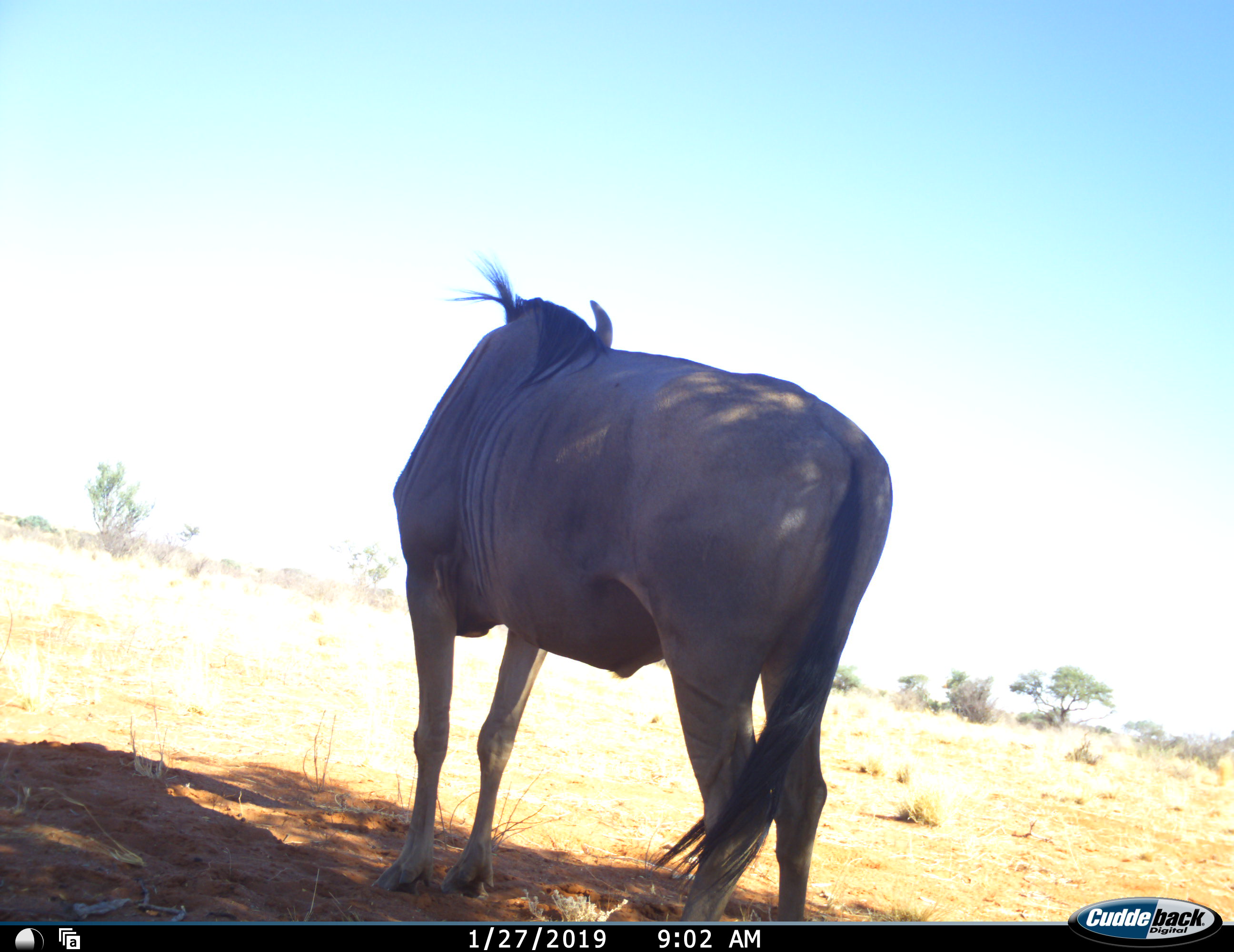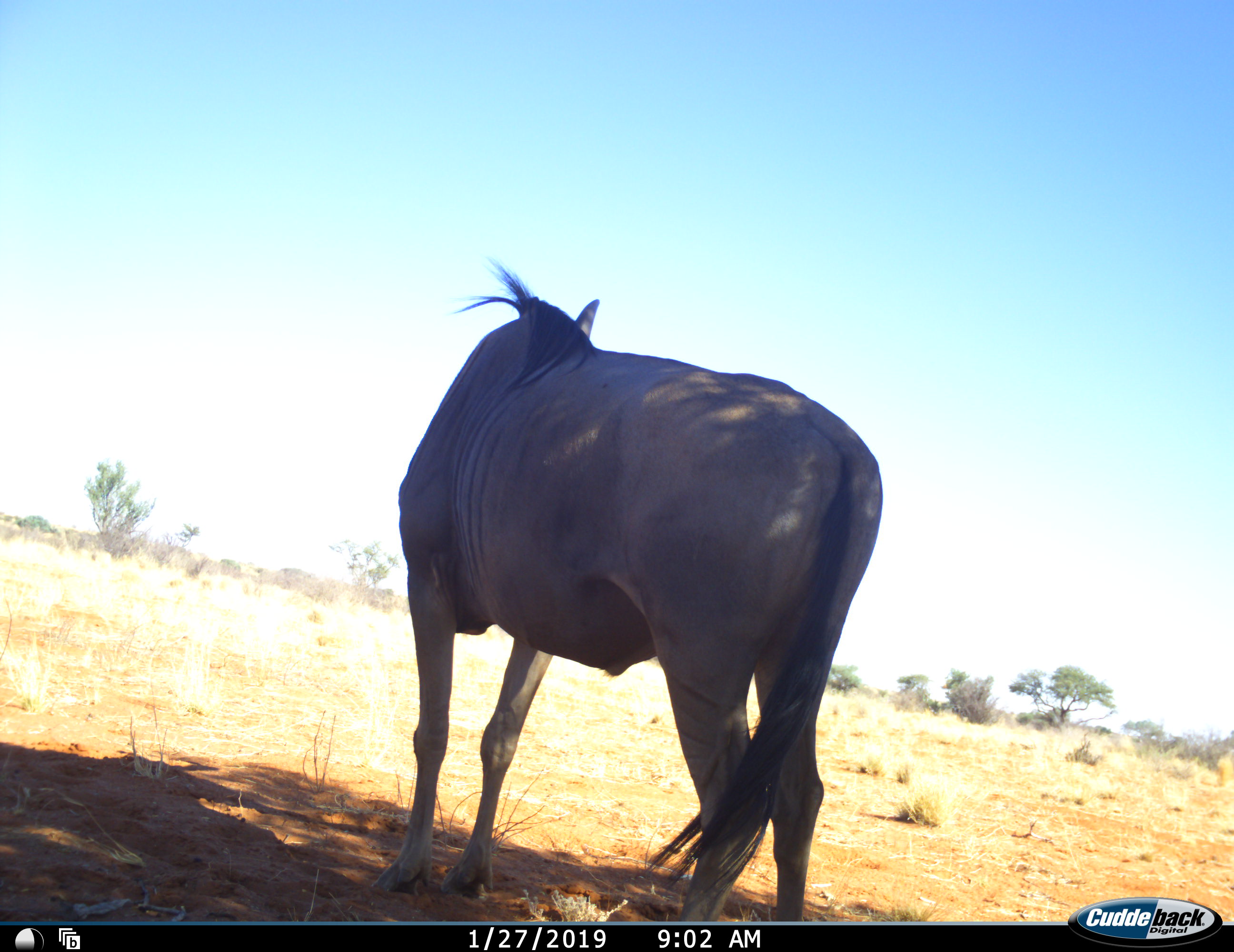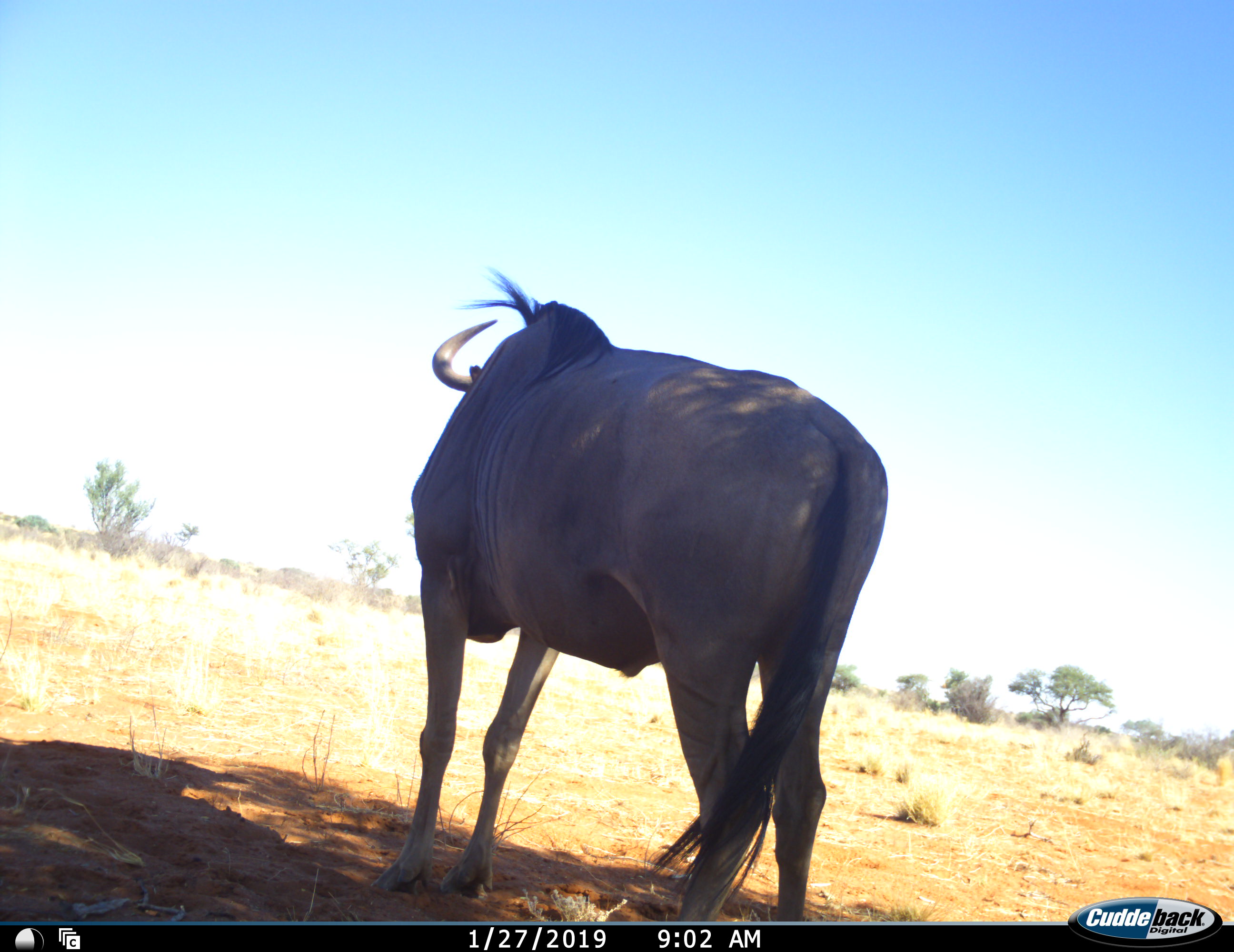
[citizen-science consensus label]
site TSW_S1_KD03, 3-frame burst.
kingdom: Animalia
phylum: Chordata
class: Mammalia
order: Artiodactyla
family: Bovidae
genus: Connochaetes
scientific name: Connochaetes taurinus taurinus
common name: blue wildebeest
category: wildebeestblue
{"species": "wildebeestblue (blue wildebeest) (Connochaetes taurinus taurinus)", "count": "1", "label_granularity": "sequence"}